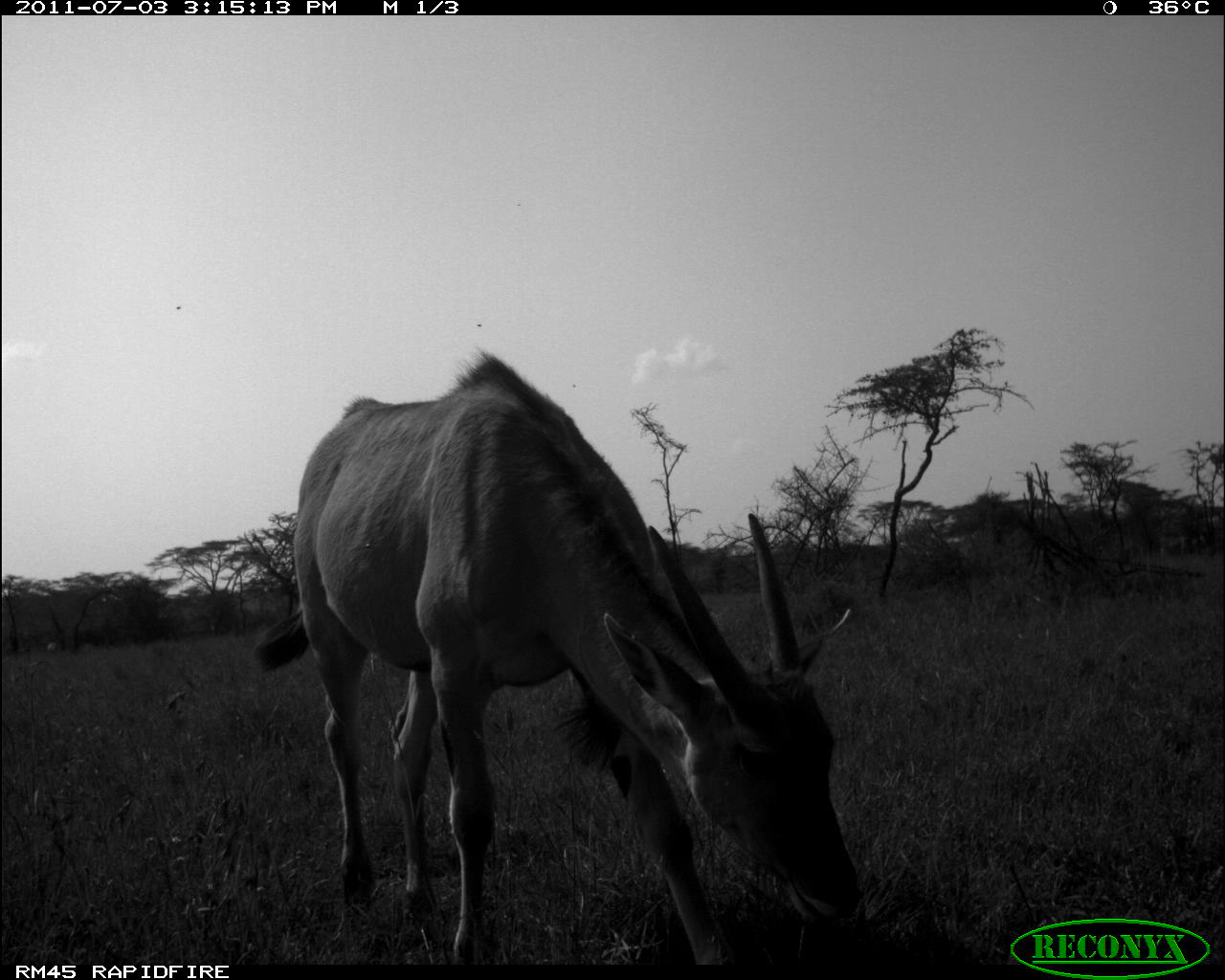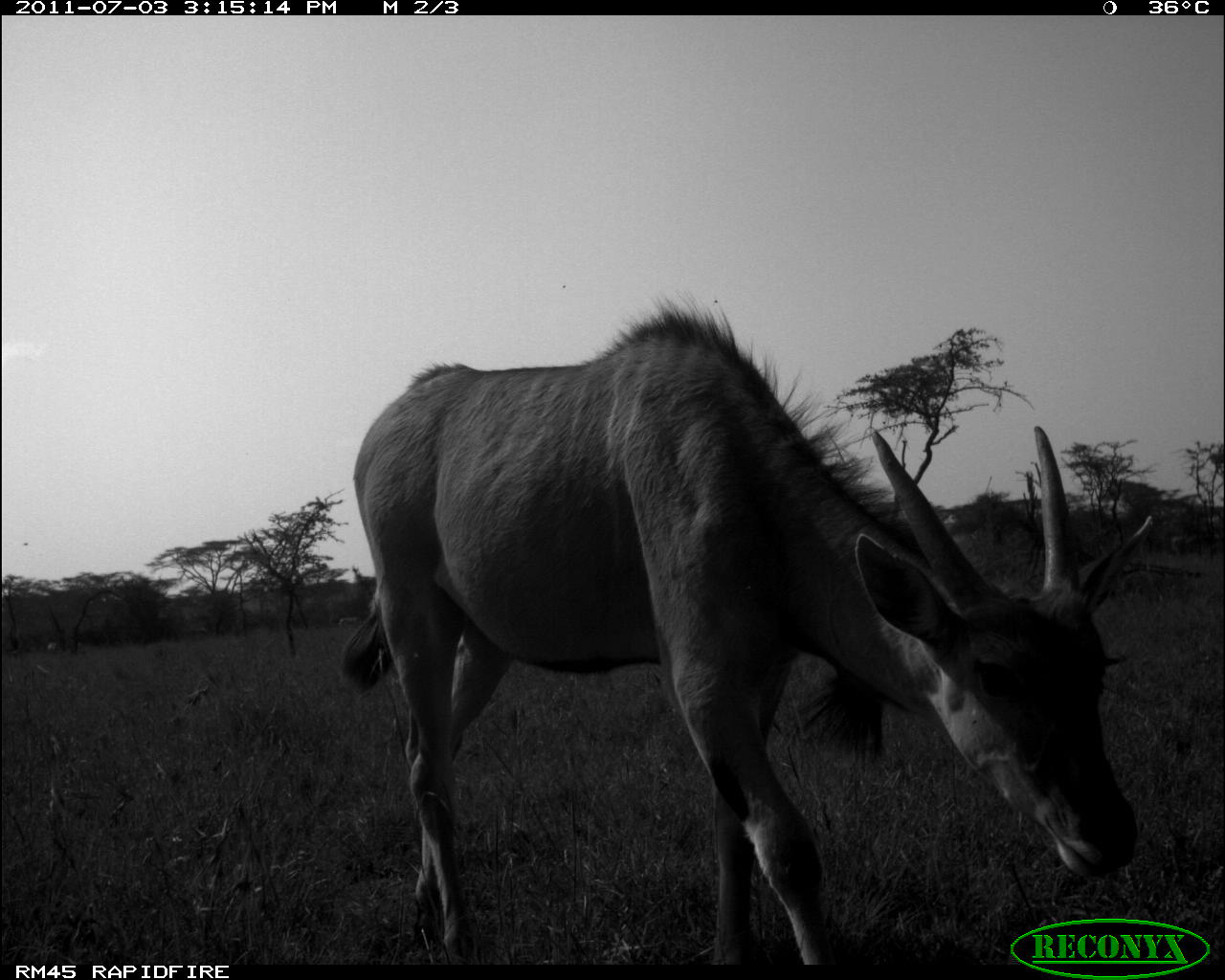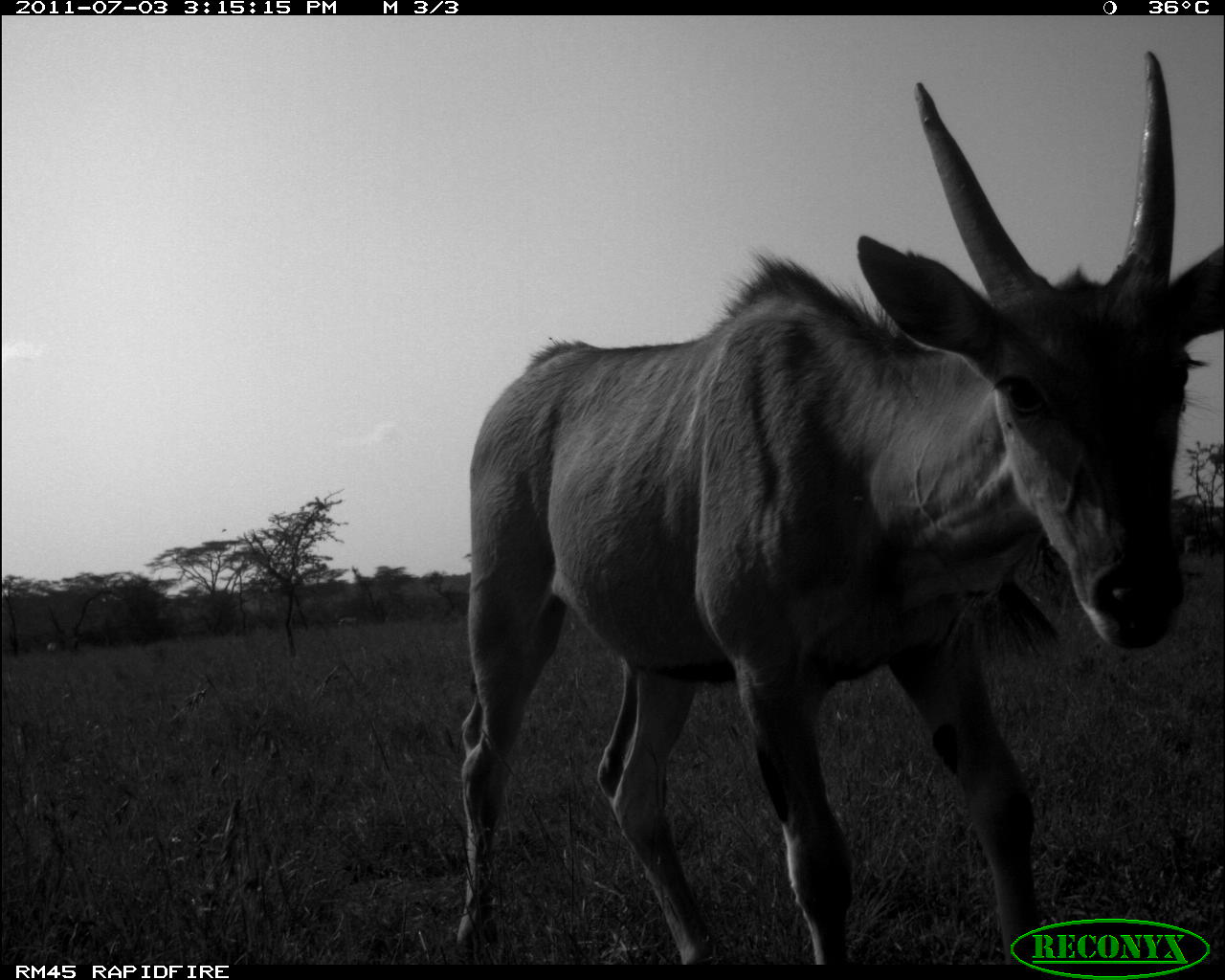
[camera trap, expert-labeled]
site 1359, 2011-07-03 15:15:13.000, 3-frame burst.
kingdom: Animalia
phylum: Chordata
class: Mammalia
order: Artiodactyla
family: Bovidae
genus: Tragelaphus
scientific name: Tragelaphus oryx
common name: eland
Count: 2.